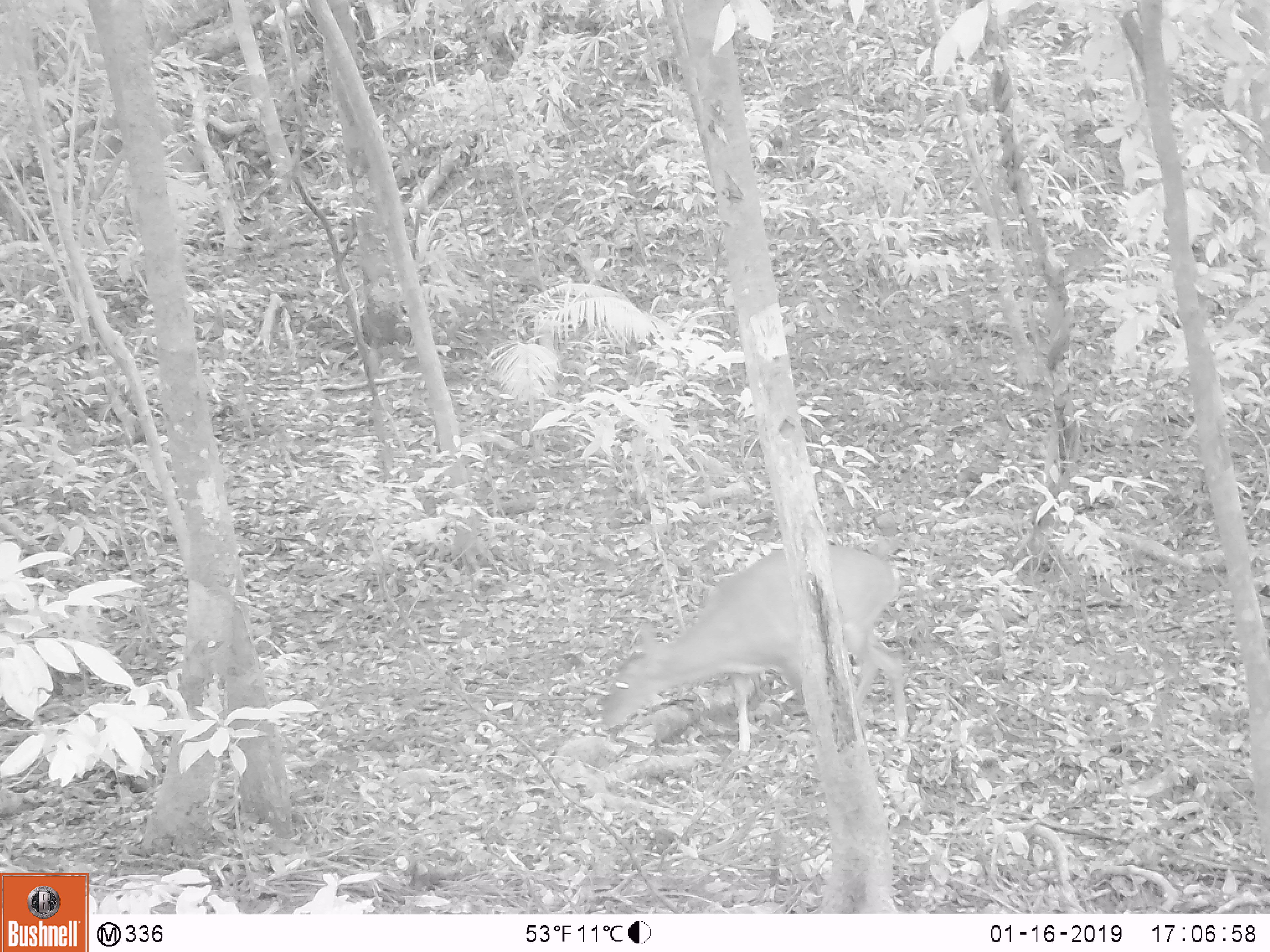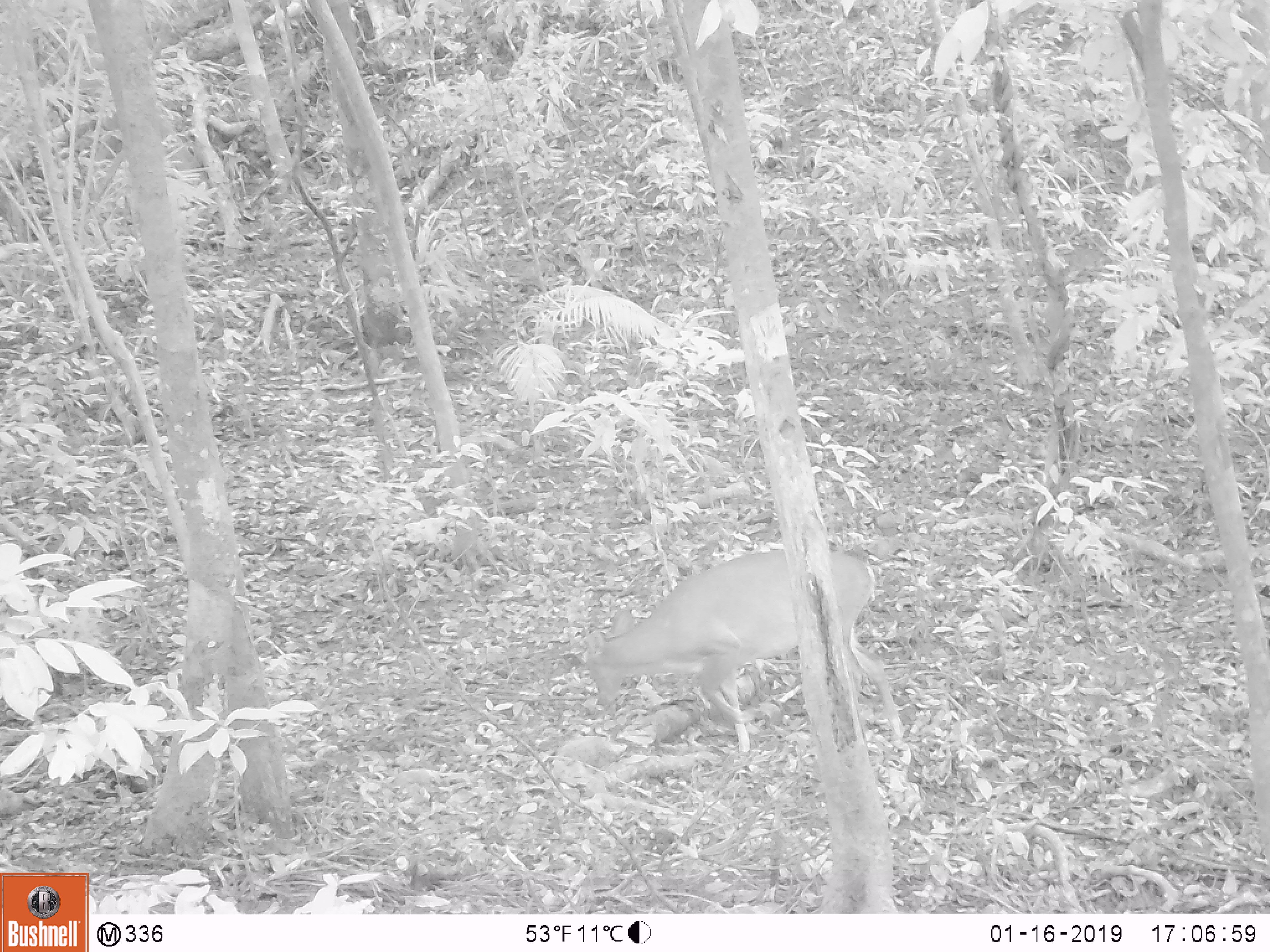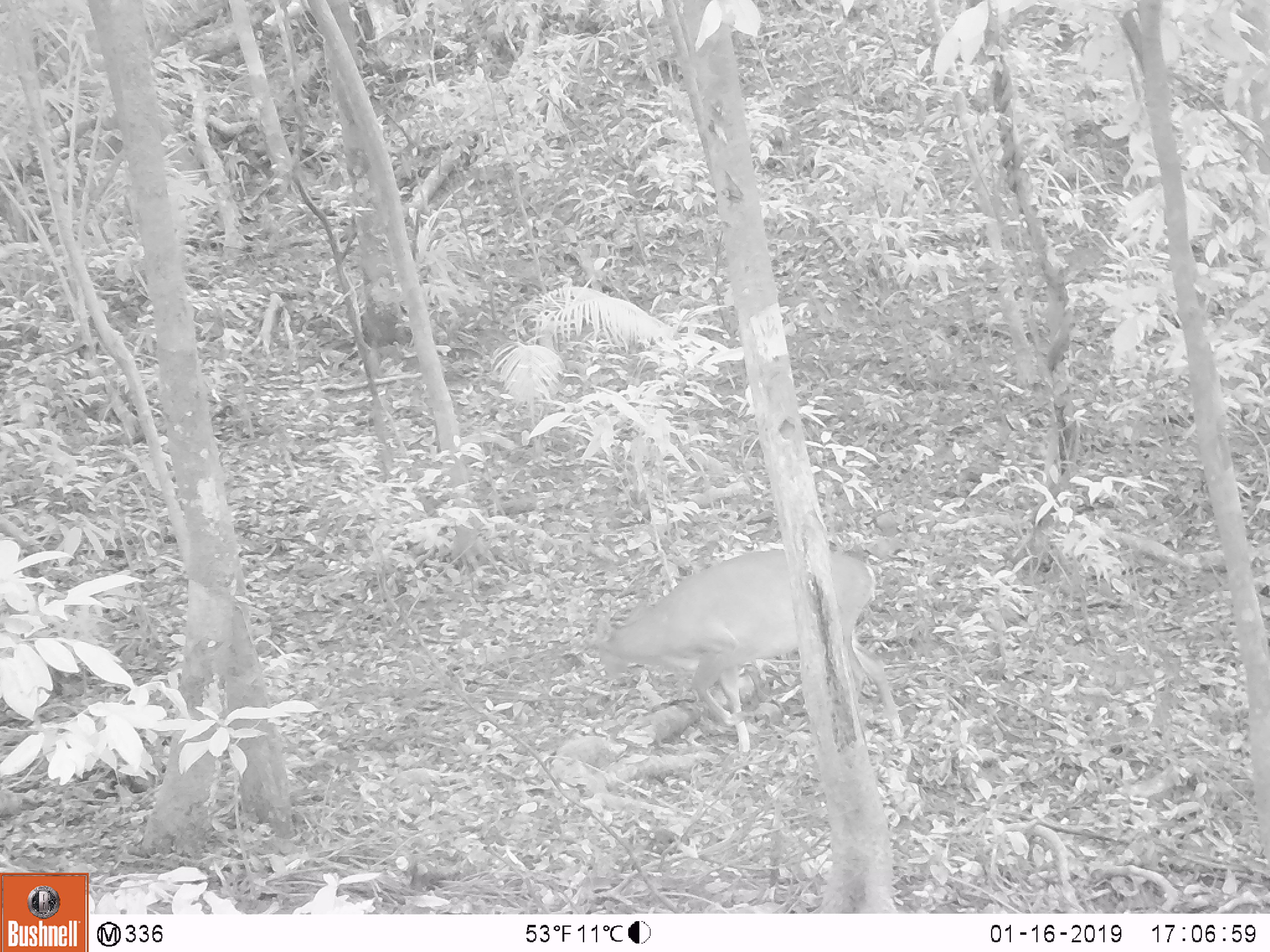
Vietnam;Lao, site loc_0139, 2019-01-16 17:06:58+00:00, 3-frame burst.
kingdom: Animalia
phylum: Chordata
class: Mammalia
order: Artiodactyla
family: Cervidae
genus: Muntiacus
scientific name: Muntiacus vuquangensis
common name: large-antlered muntjac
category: large antlered muntjac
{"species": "large antlered muntjac (large-antlered muntjac) (Muntiacus vuquangensis)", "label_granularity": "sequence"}